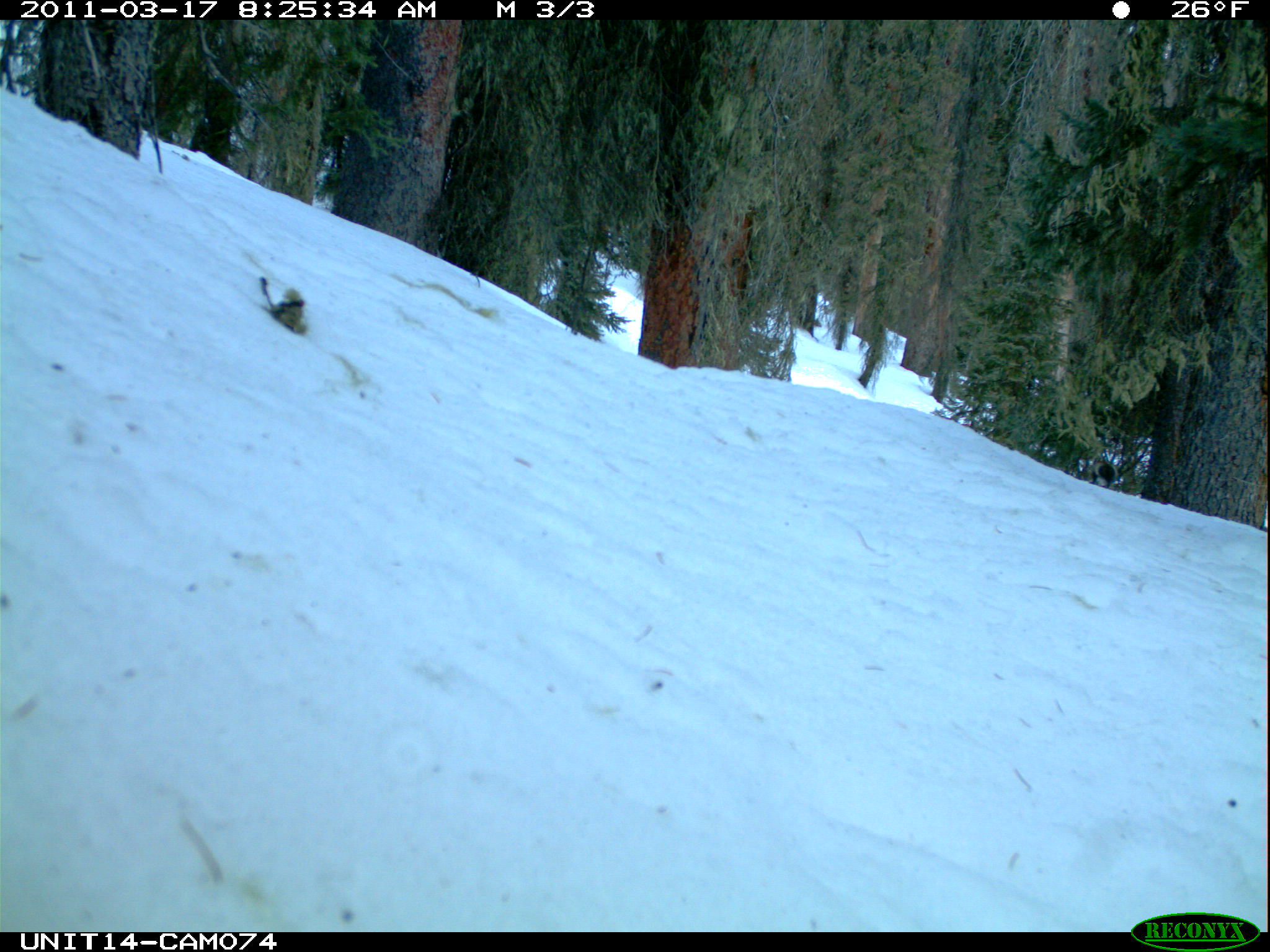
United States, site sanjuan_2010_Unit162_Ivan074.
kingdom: Animalia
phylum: Chordata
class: Mammalia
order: Rodentia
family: Sciuridae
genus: Tamiasciurus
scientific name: Tamiasciurus hudsonicus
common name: american red squirrel